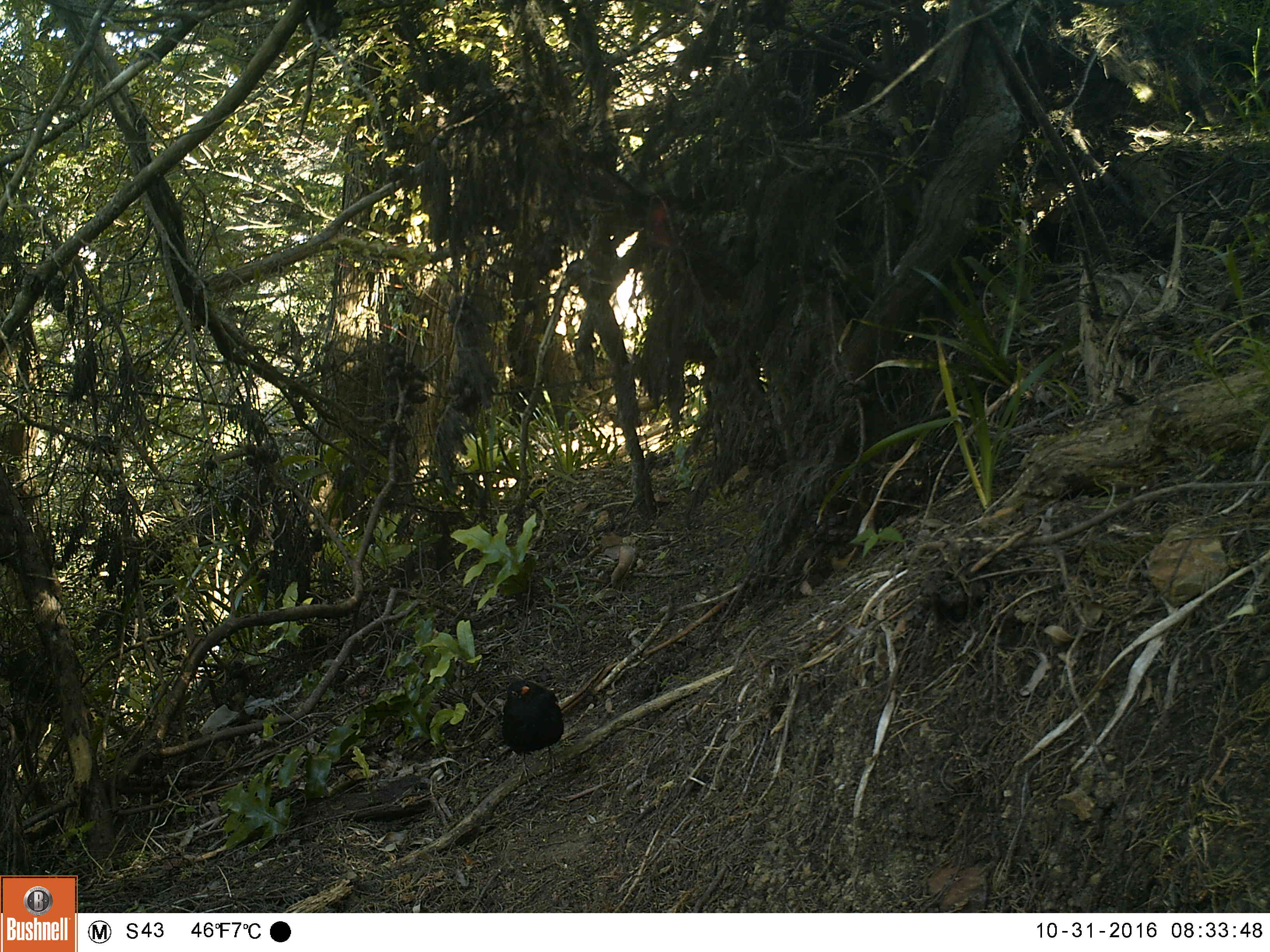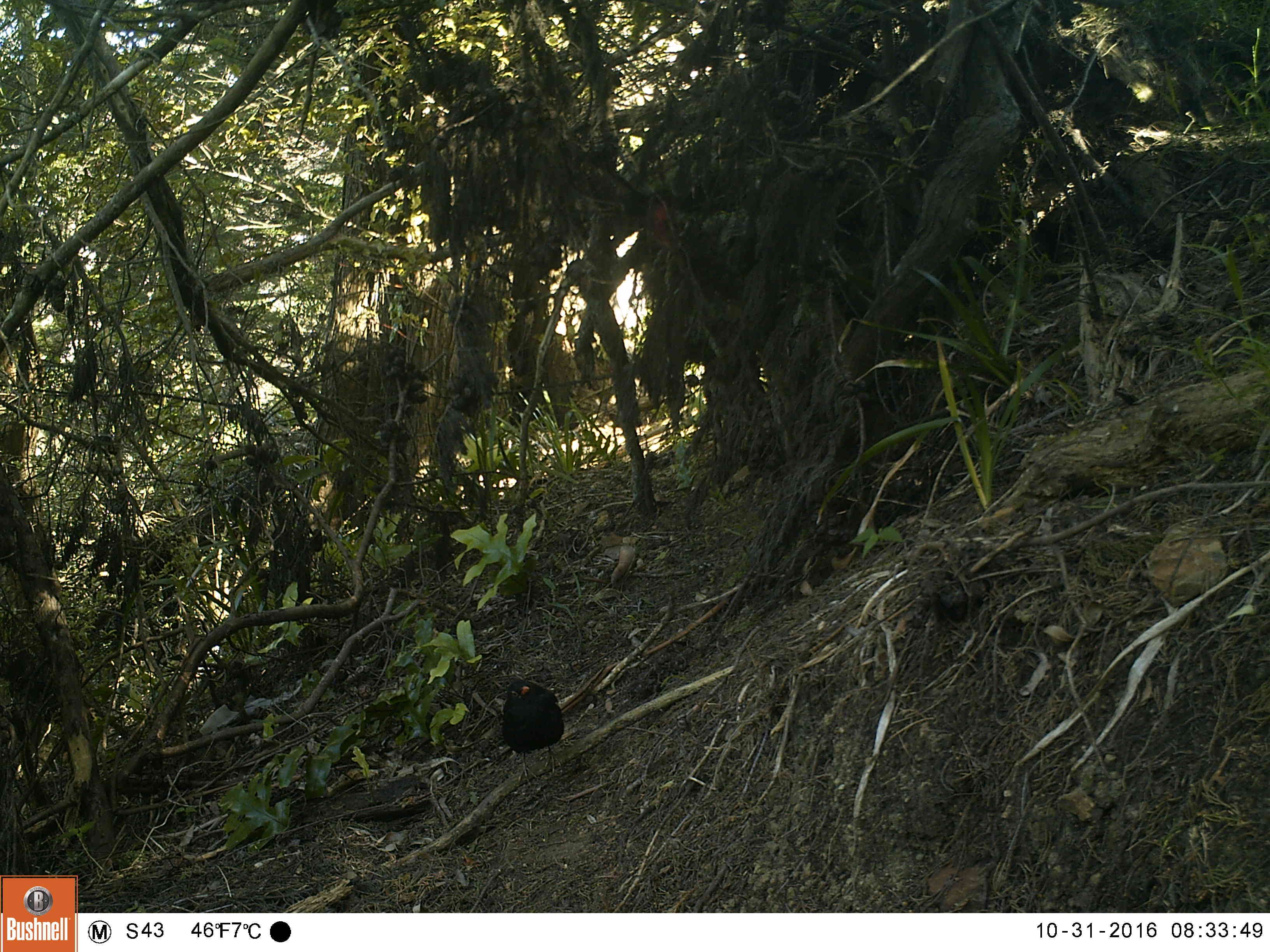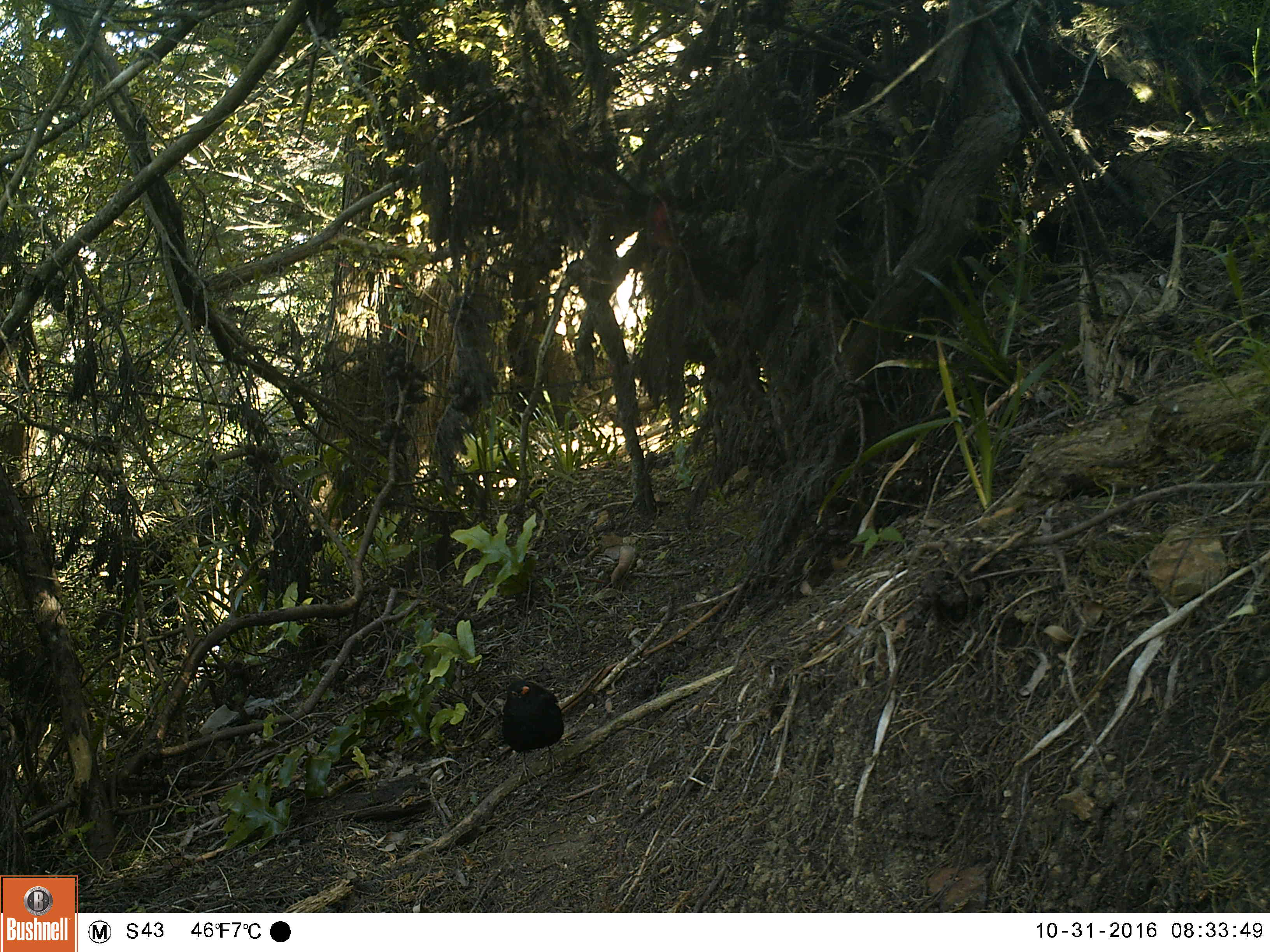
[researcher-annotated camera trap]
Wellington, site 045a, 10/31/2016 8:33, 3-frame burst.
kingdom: Animalia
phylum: Chordata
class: Aves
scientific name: Aves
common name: bird